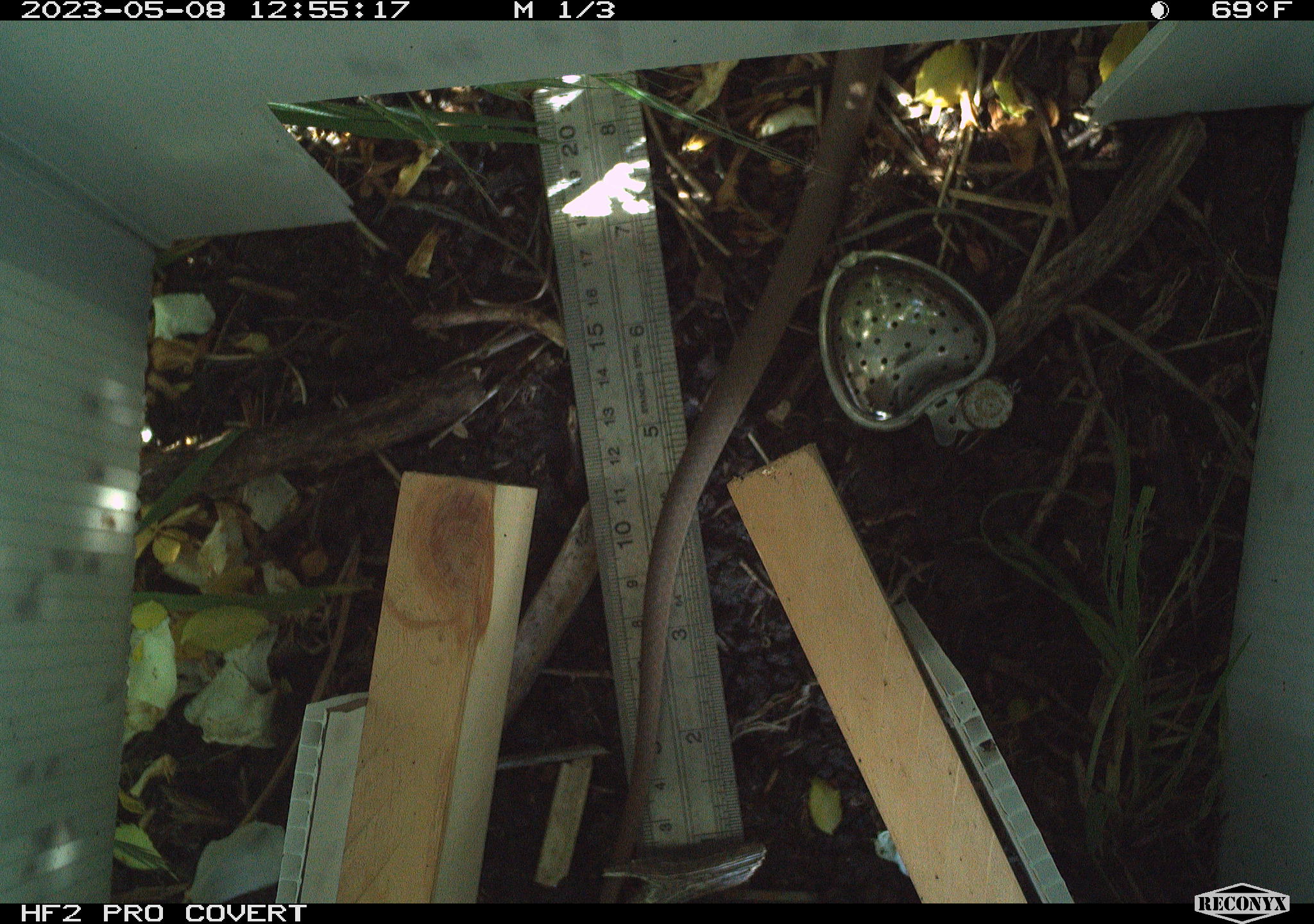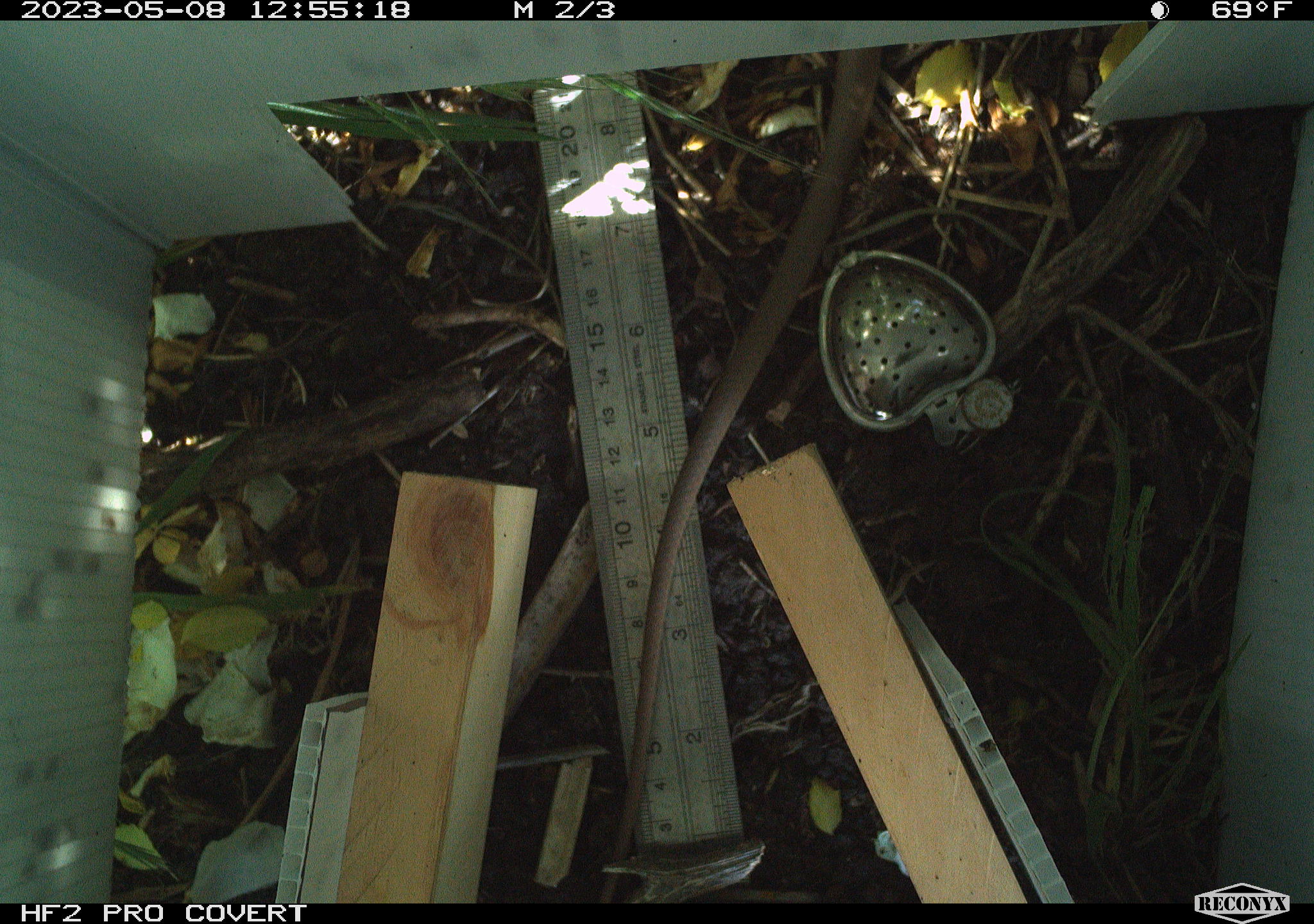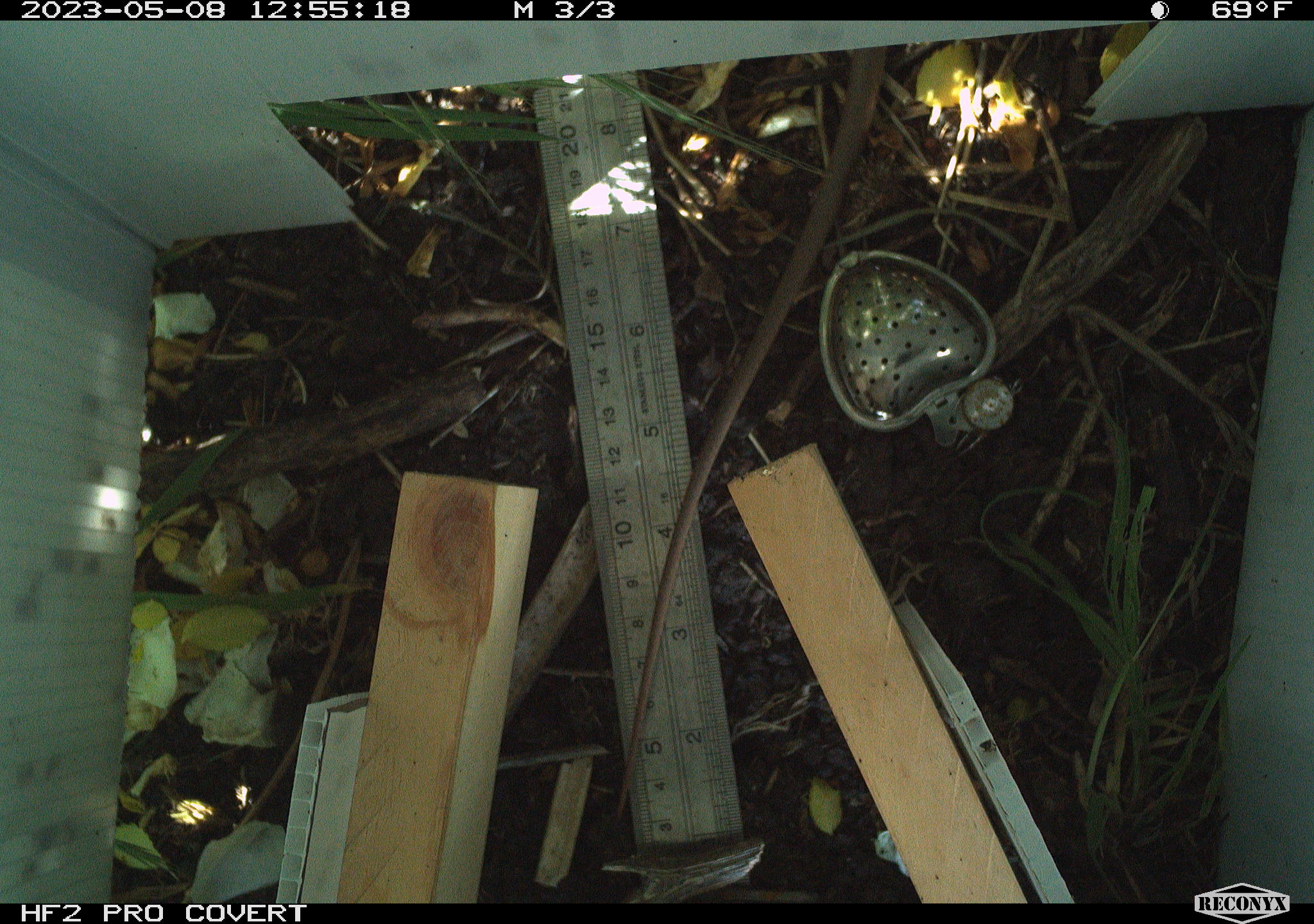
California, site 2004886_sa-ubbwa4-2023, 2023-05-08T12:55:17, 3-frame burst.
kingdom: Animalia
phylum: Chordata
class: Reptilia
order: Squamata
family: Colubridae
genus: Coluber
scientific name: Coluber constrictor mormon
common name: western yellow-bellied racer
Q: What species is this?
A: Western yellow-bellied racer (Coluber constrictor mormon).